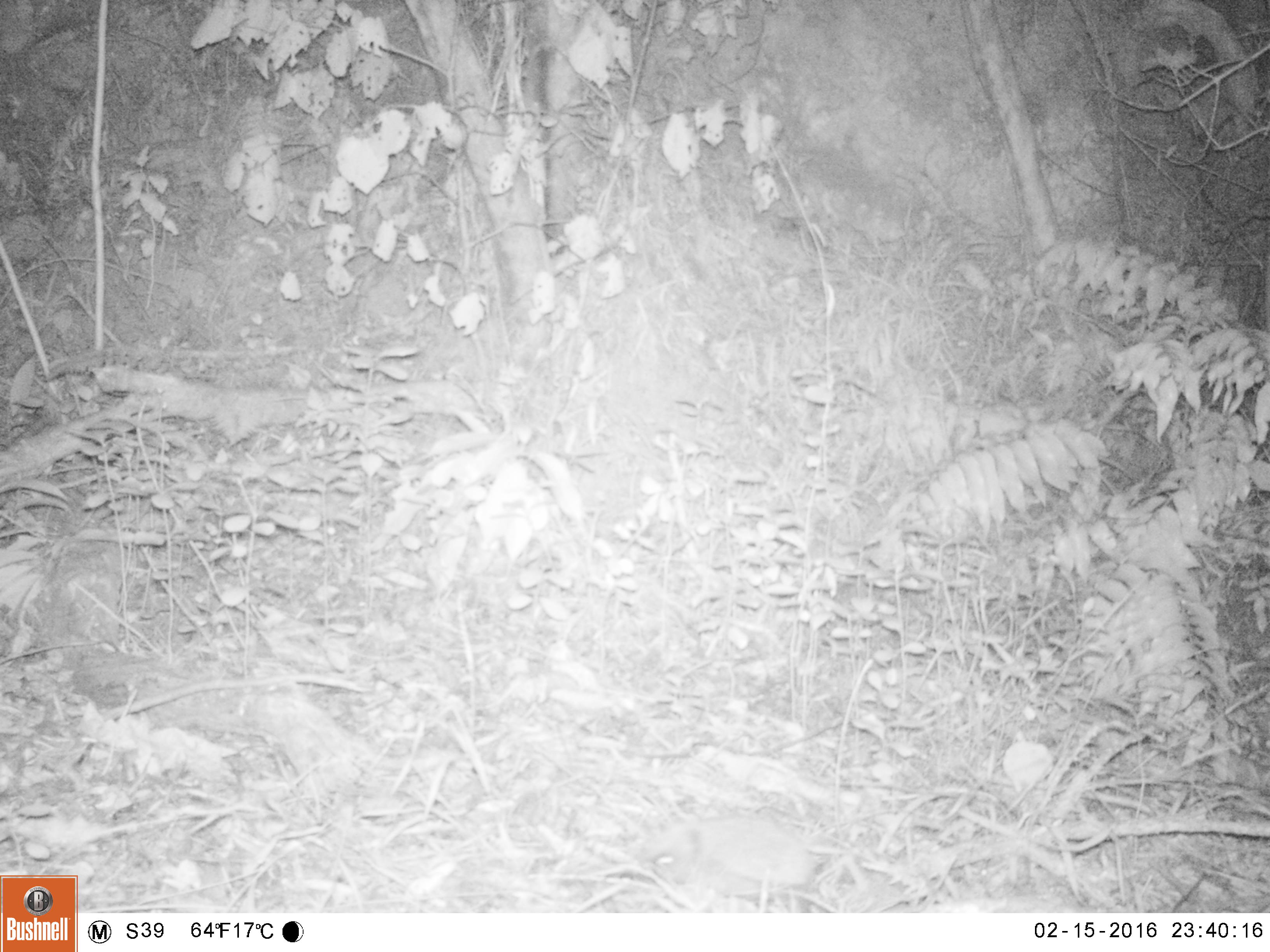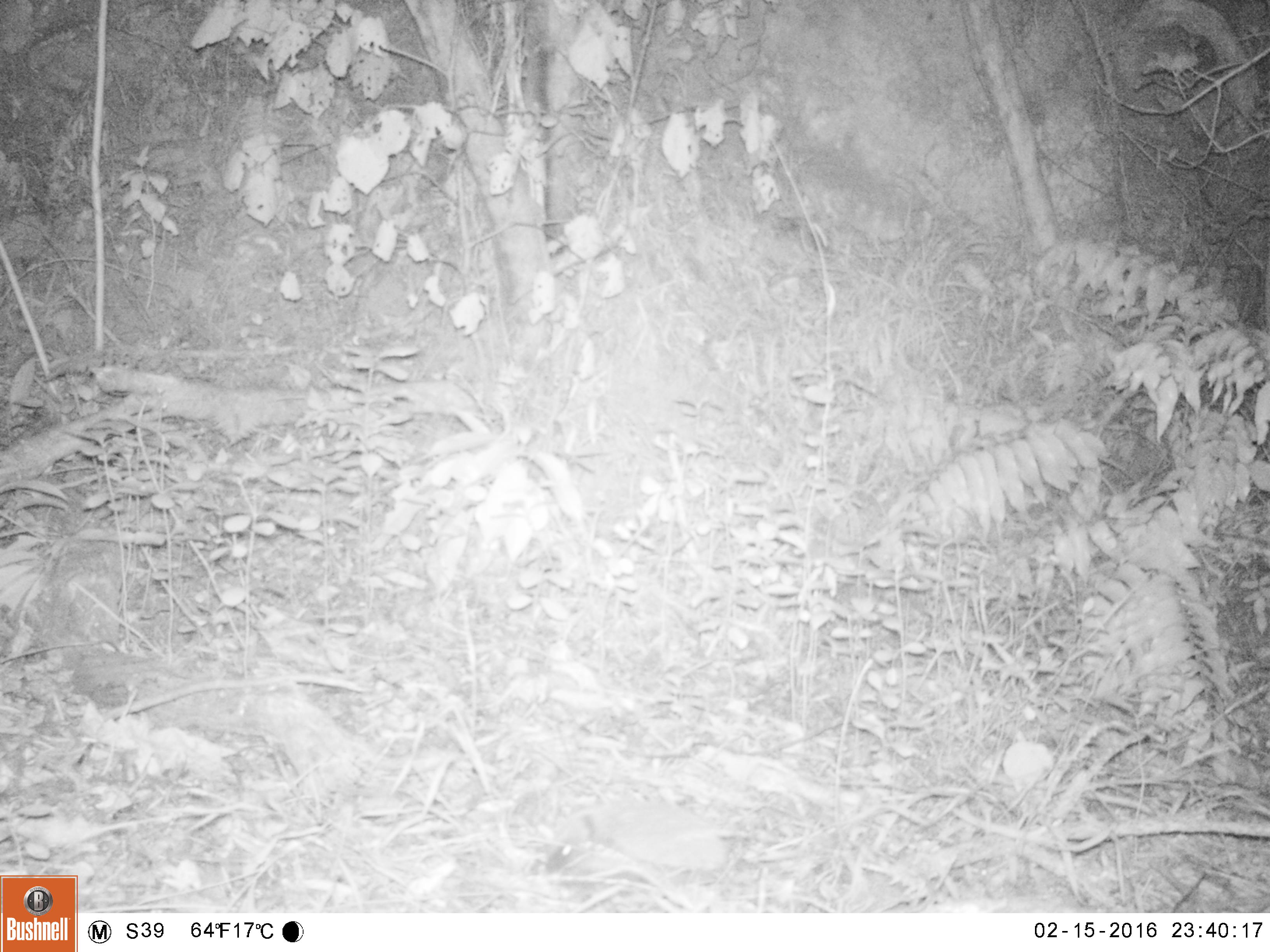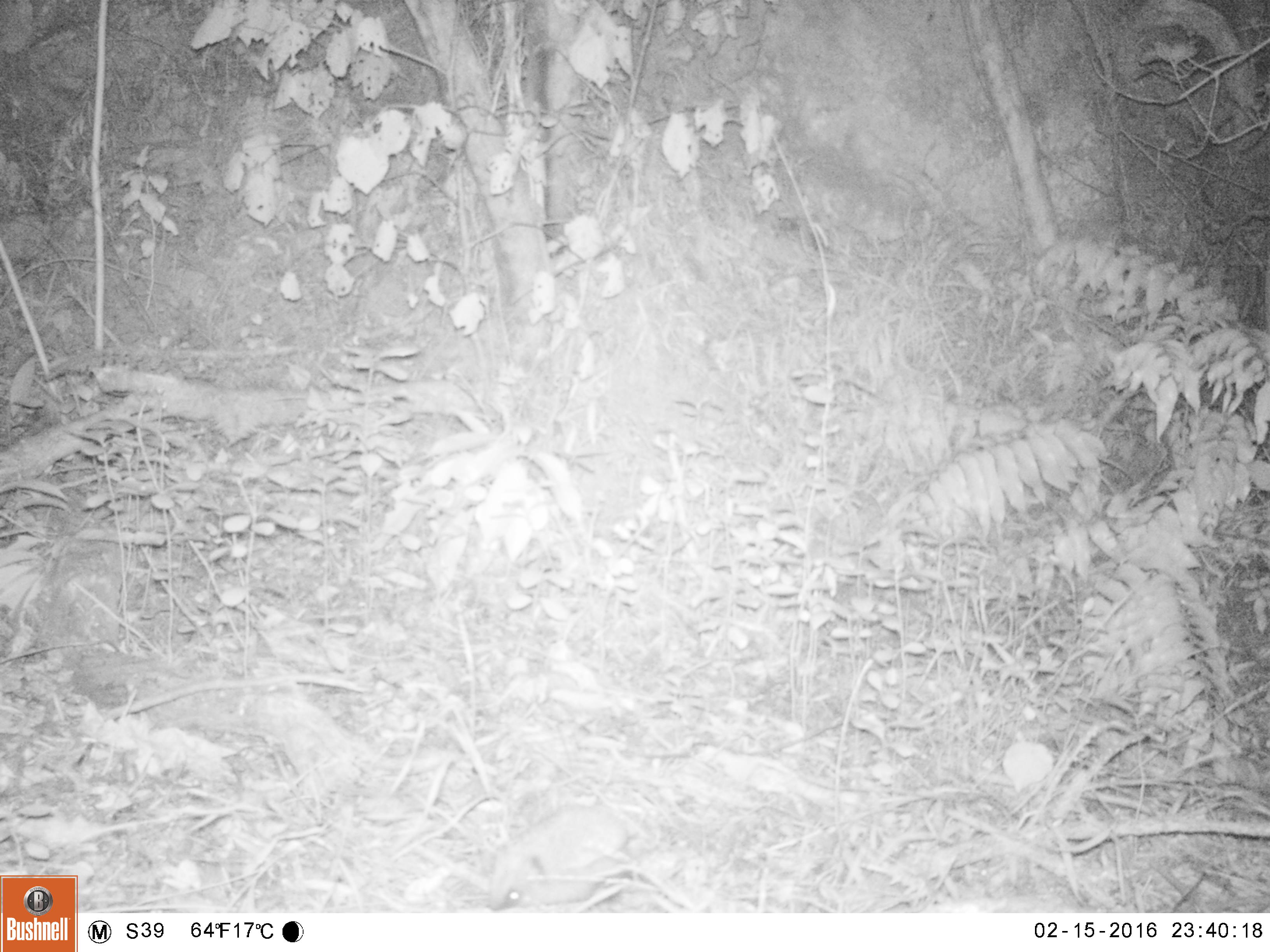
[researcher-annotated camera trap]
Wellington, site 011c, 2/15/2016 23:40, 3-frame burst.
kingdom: Animalia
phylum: Chordata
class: Mammalia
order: Eulipotyphla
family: Erinaceidae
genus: Erinaceus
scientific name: Erinaceus europaeus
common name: hedgehog